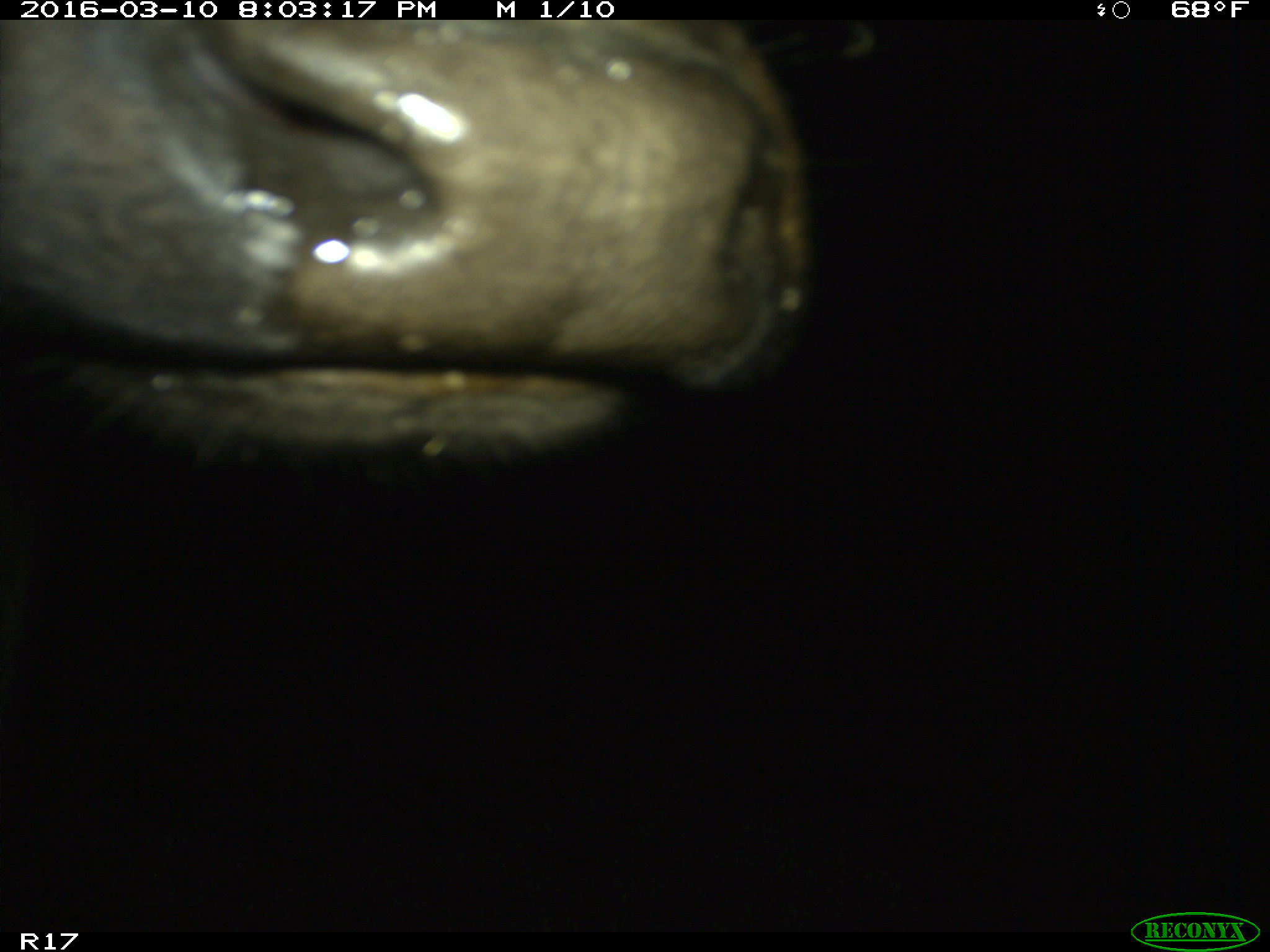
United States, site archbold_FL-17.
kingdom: Animalia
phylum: Chordata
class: Mammalia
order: Artiodactyla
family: Bovidae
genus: Bos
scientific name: Bos taurus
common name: domestic cow